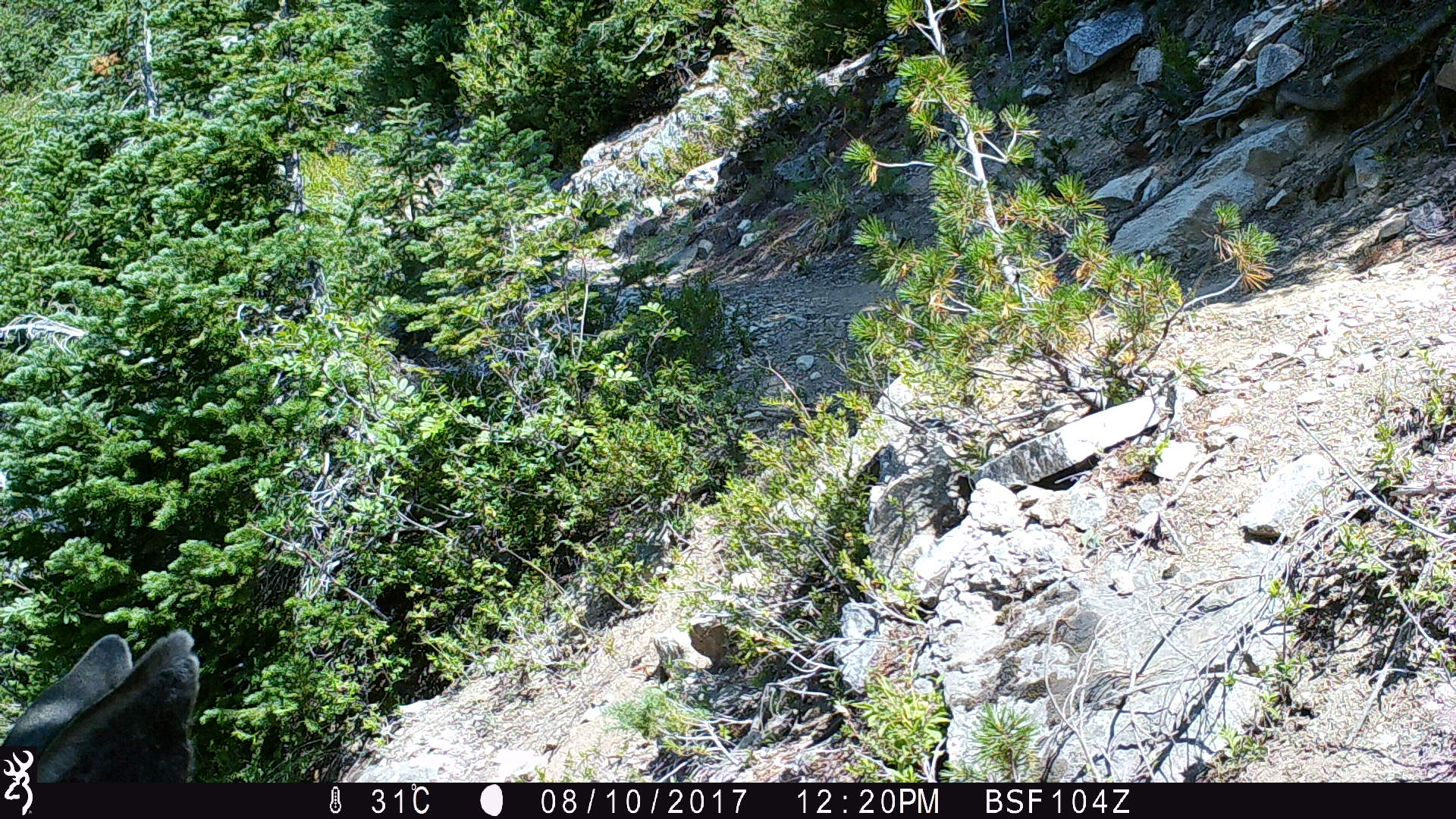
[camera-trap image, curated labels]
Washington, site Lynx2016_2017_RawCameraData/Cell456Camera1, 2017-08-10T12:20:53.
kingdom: Animalia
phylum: Chordata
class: Mammalia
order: Artiodactyla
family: Cervidae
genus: Odocoileus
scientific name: Odocoileus hemionus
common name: mule deer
Odocoileus hemionus (mule deer). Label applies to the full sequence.